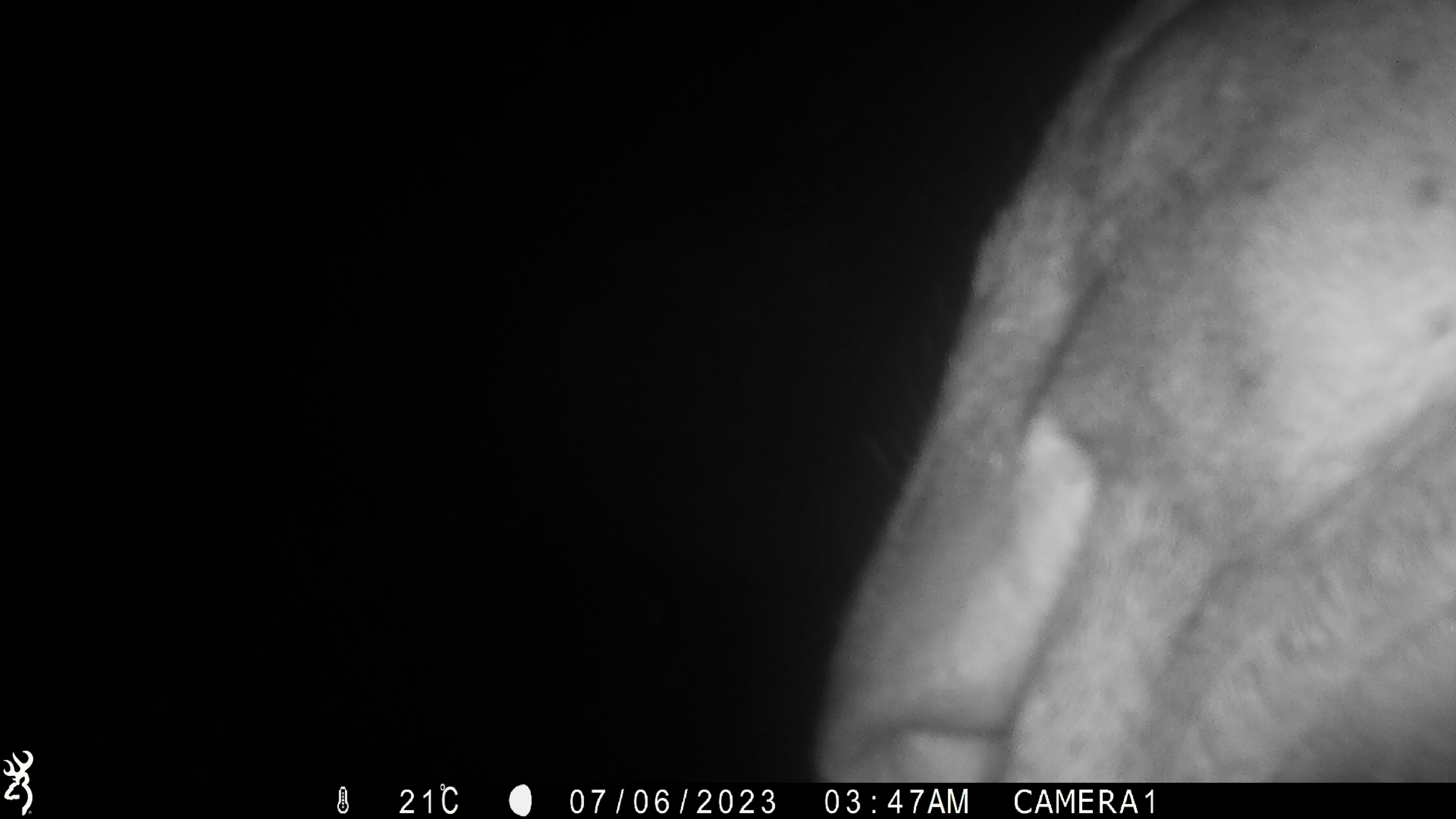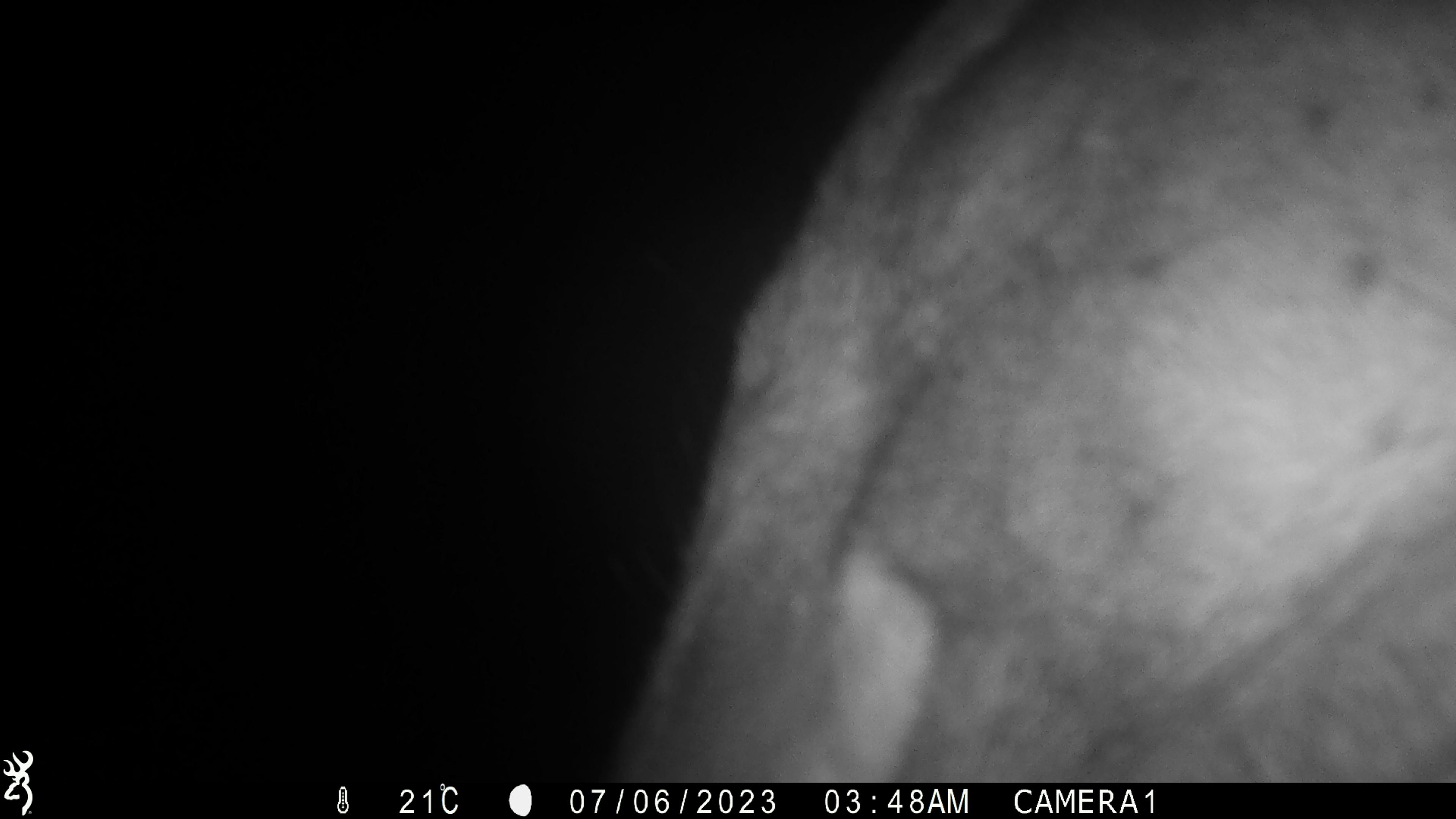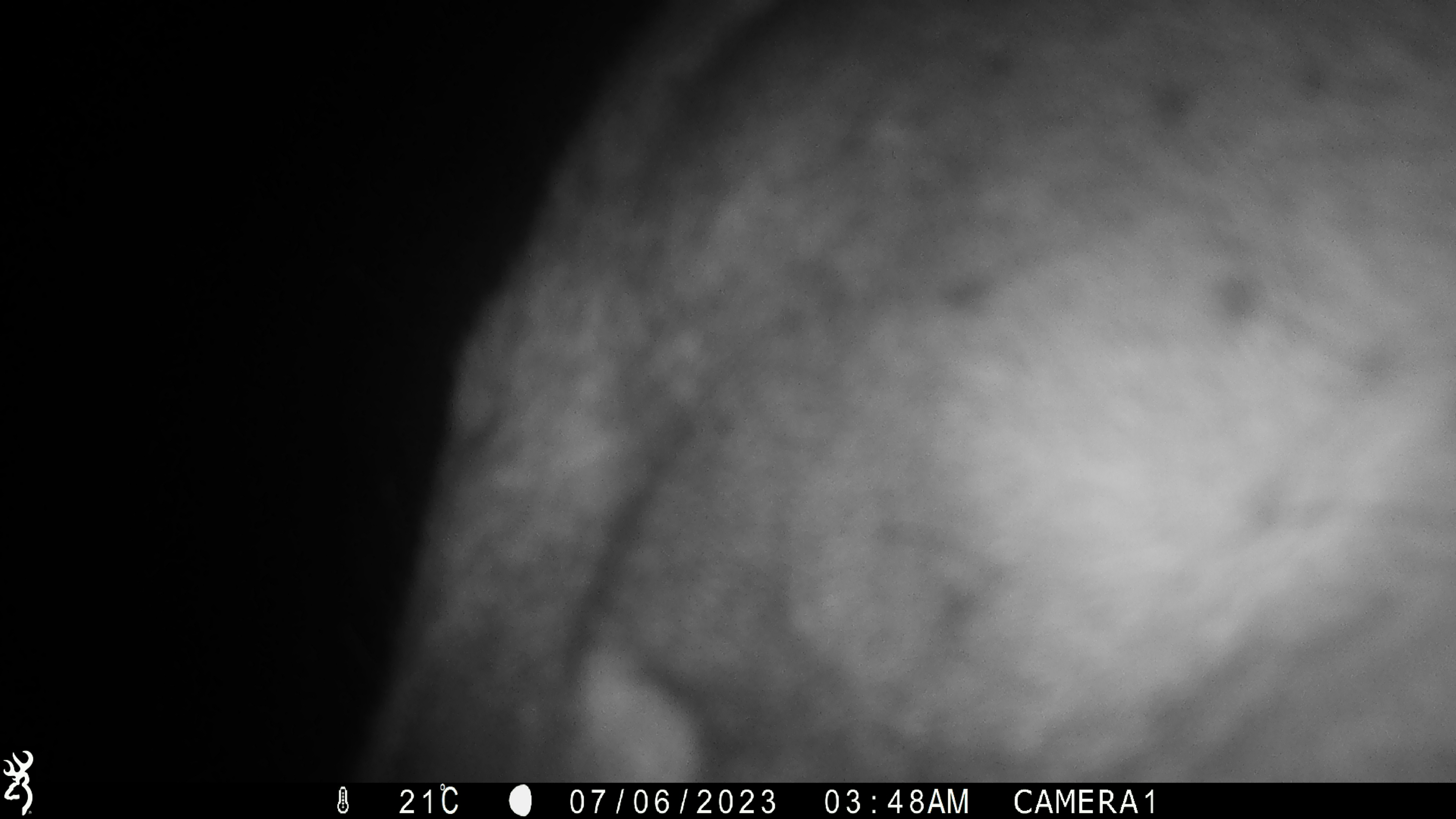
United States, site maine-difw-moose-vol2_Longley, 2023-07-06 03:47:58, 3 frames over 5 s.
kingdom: Animalia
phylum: Chordata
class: Mammalia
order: Artiodactyla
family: Cervidae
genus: Alces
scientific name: Alces alces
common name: moose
Moose (Alces alces).